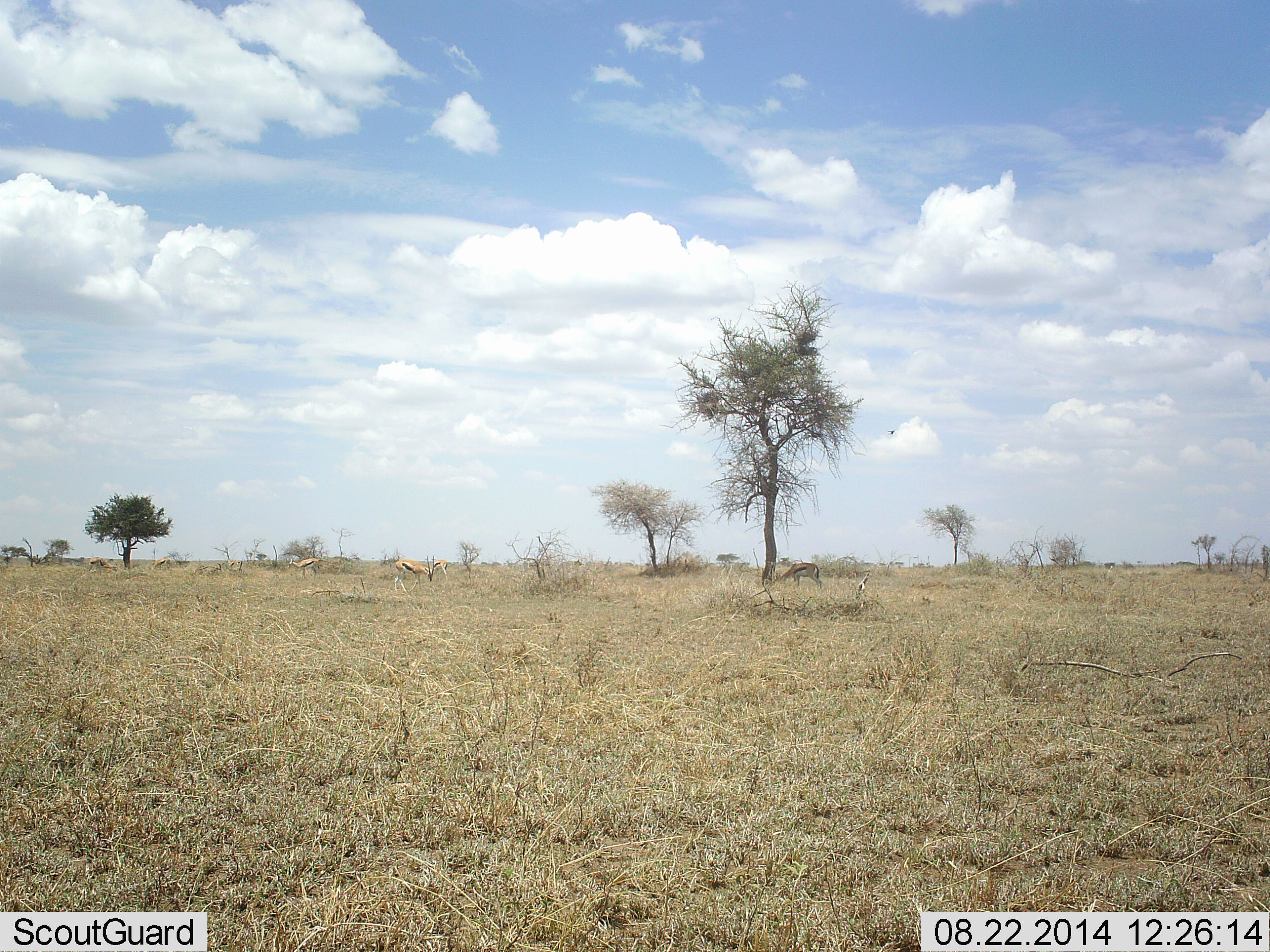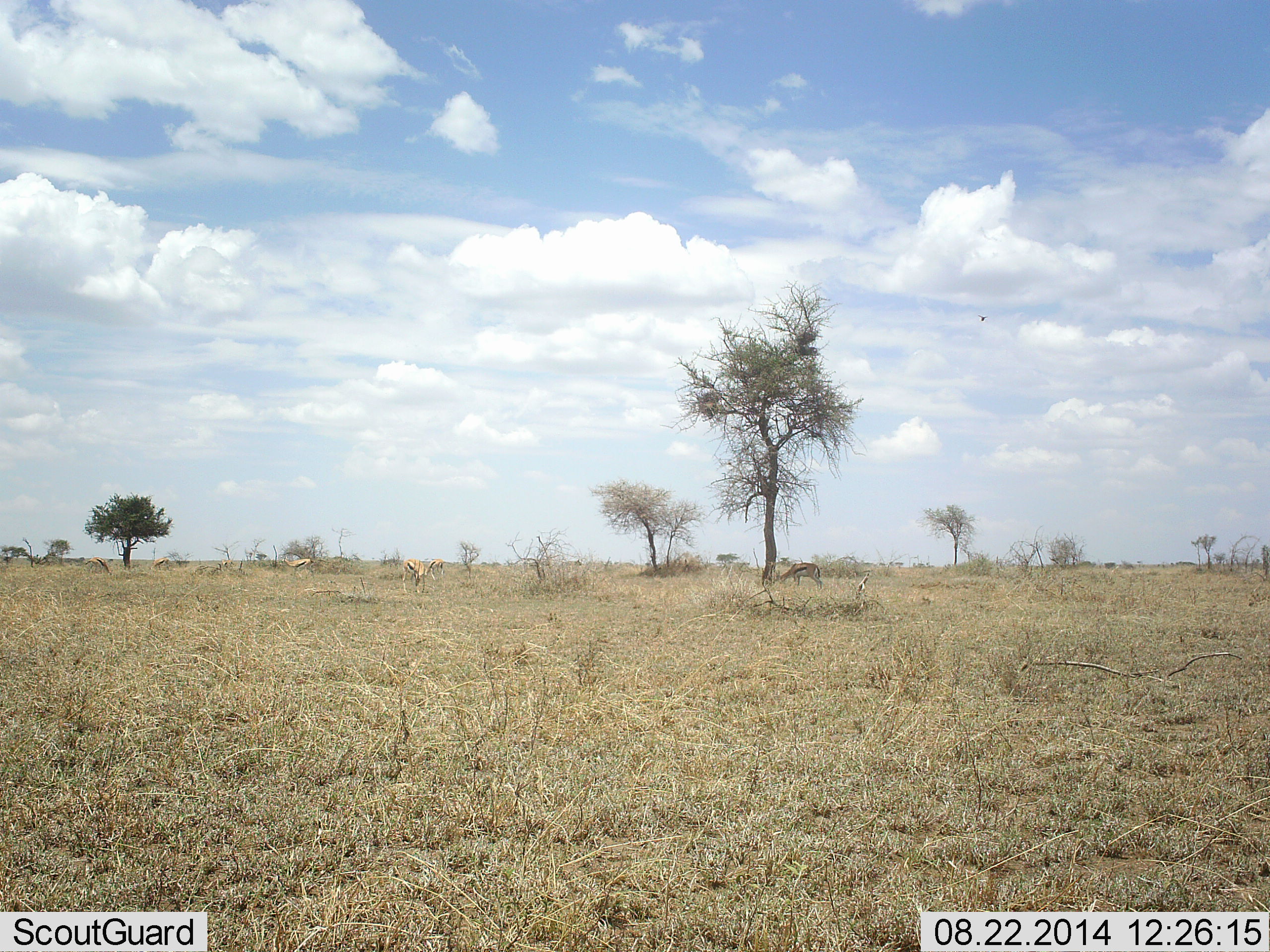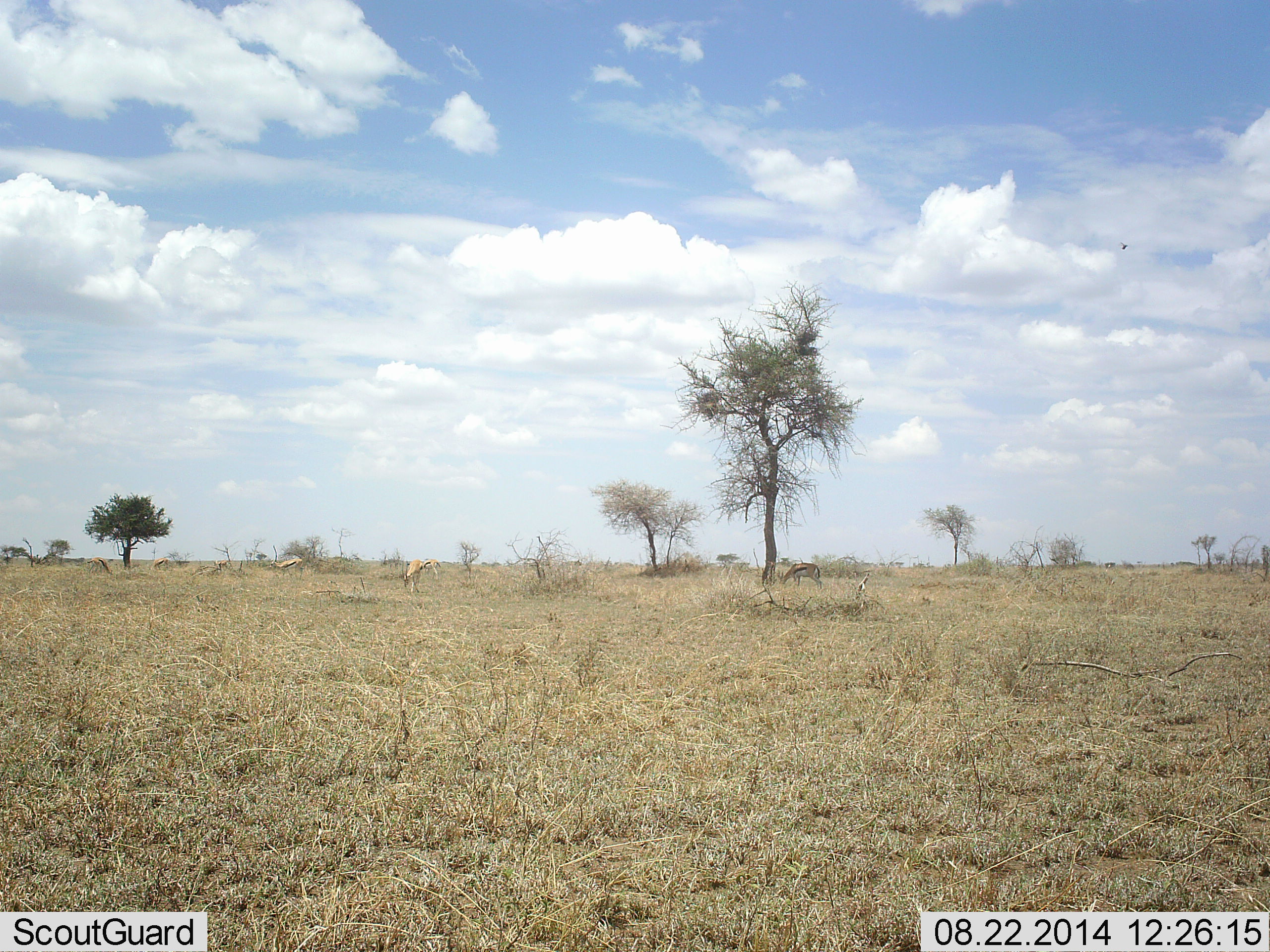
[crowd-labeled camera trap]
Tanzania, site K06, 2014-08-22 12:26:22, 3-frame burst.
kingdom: Animalia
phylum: Chordata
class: Mammalia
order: Artiodactyla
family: Bovidae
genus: Eudorcas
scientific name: Eudorcas thomsonii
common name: thomson's gazelle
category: gazellethomsons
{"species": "gazellethomsons (thomson's gazelle) (Eudorcas thomsonii)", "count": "4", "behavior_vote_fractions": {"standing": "31%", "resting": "0%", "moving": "31%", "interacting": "0%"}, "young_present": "0%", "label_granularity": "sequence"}